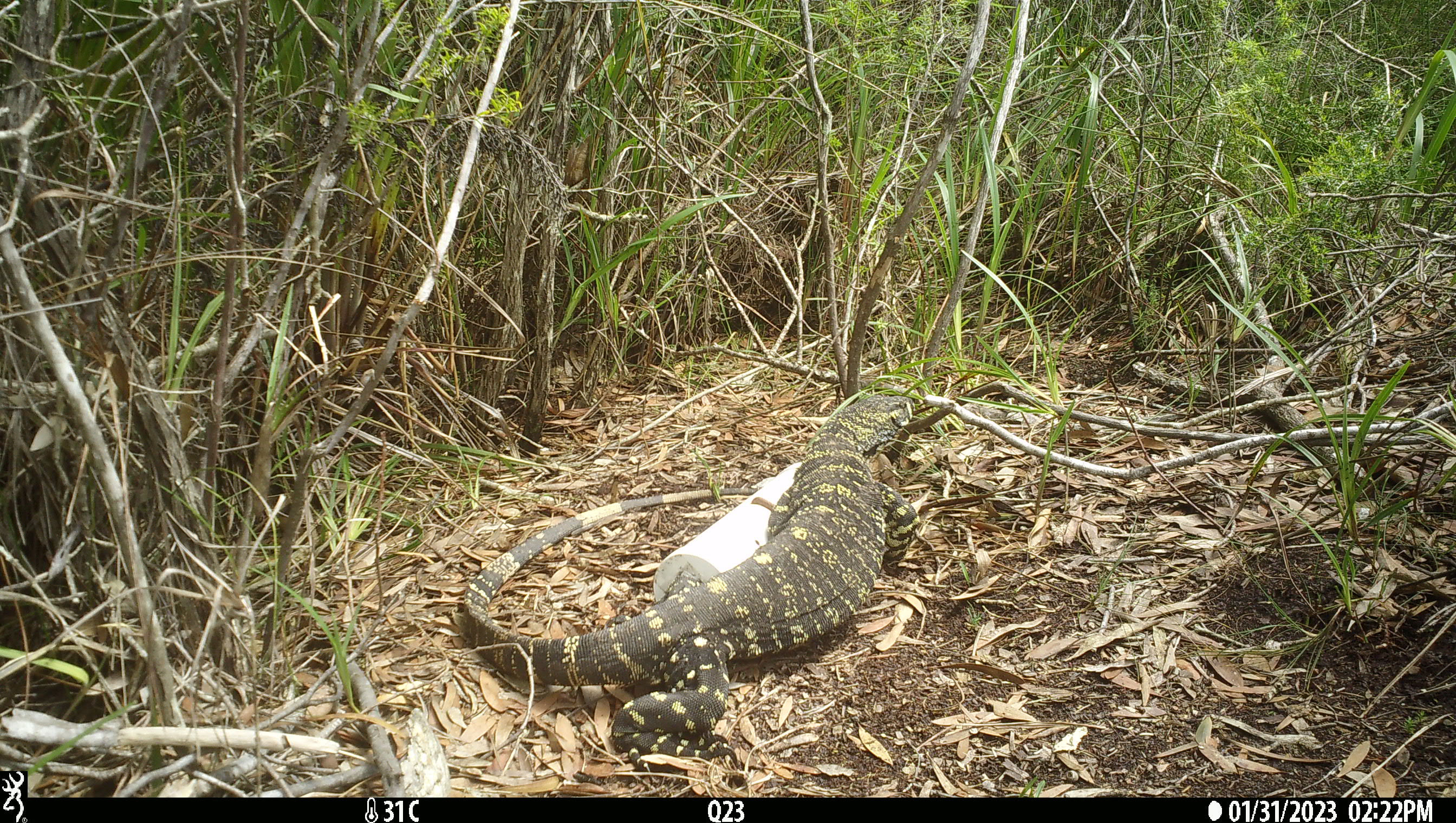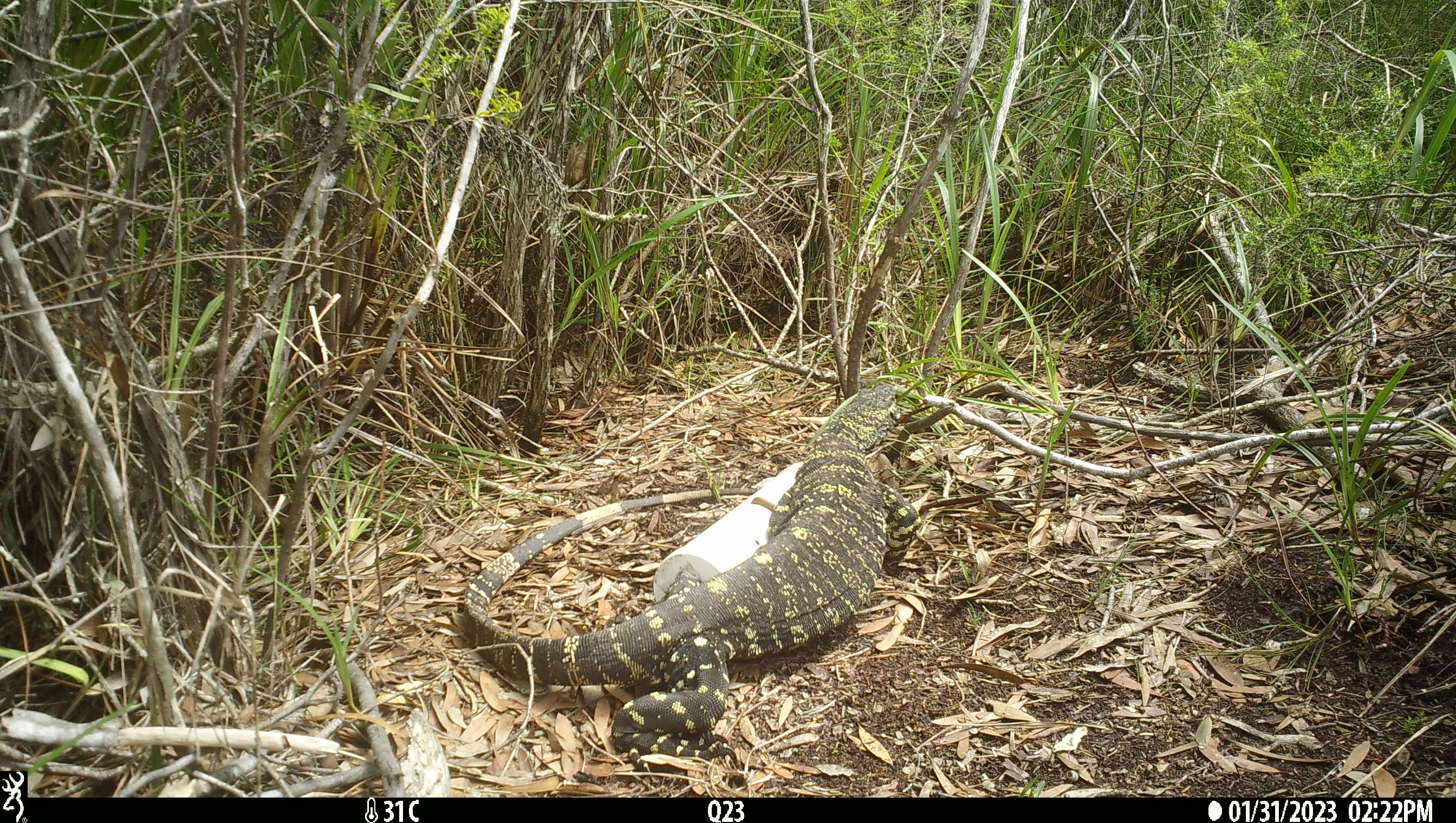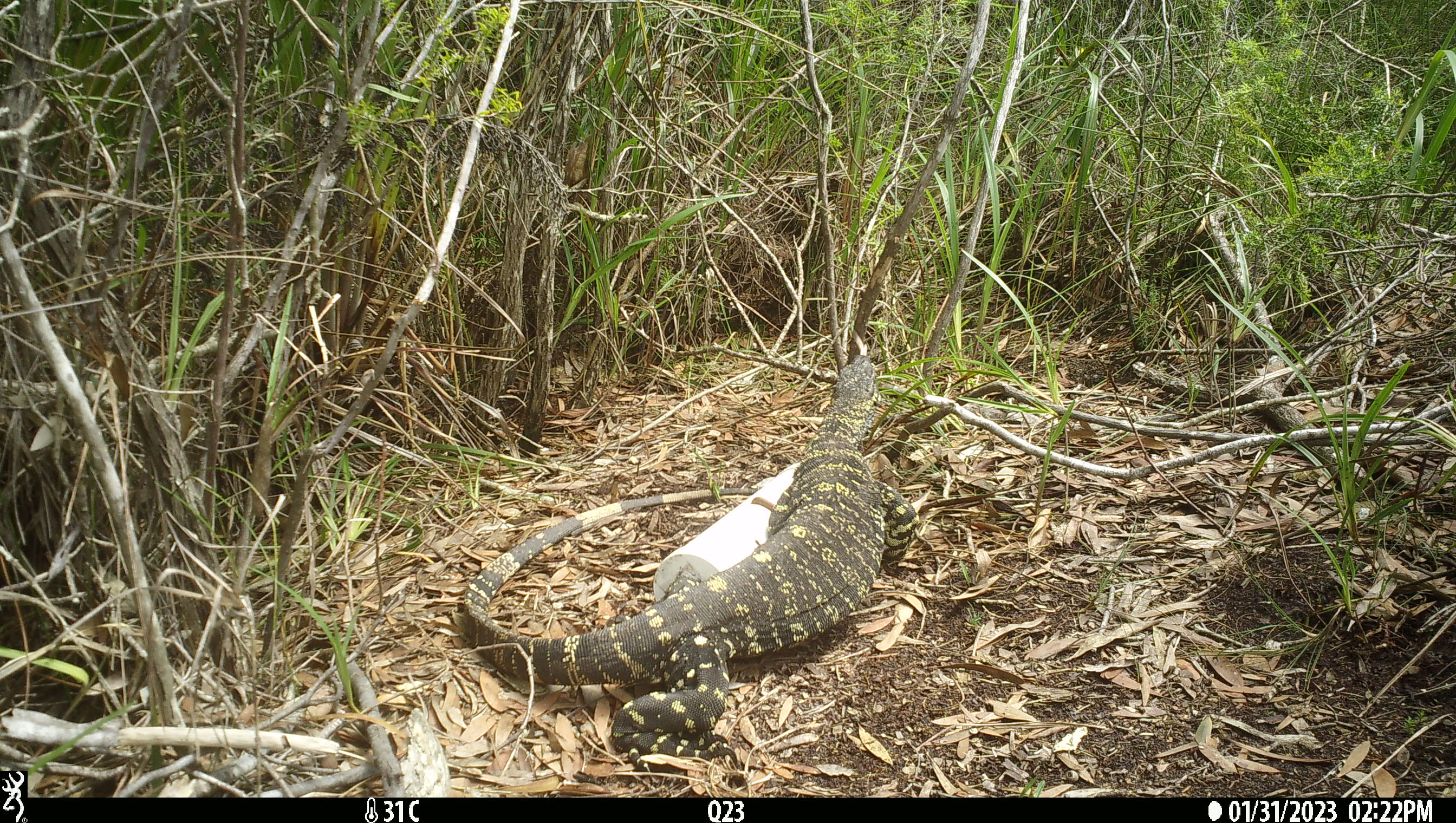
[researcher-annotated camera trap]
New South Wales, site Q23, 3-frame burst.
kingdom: Animalia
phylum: Chordata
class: Reptilia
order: Squamata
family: Varanidae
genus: Varanus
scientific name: Varanus varius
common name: lace monitor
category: goanna